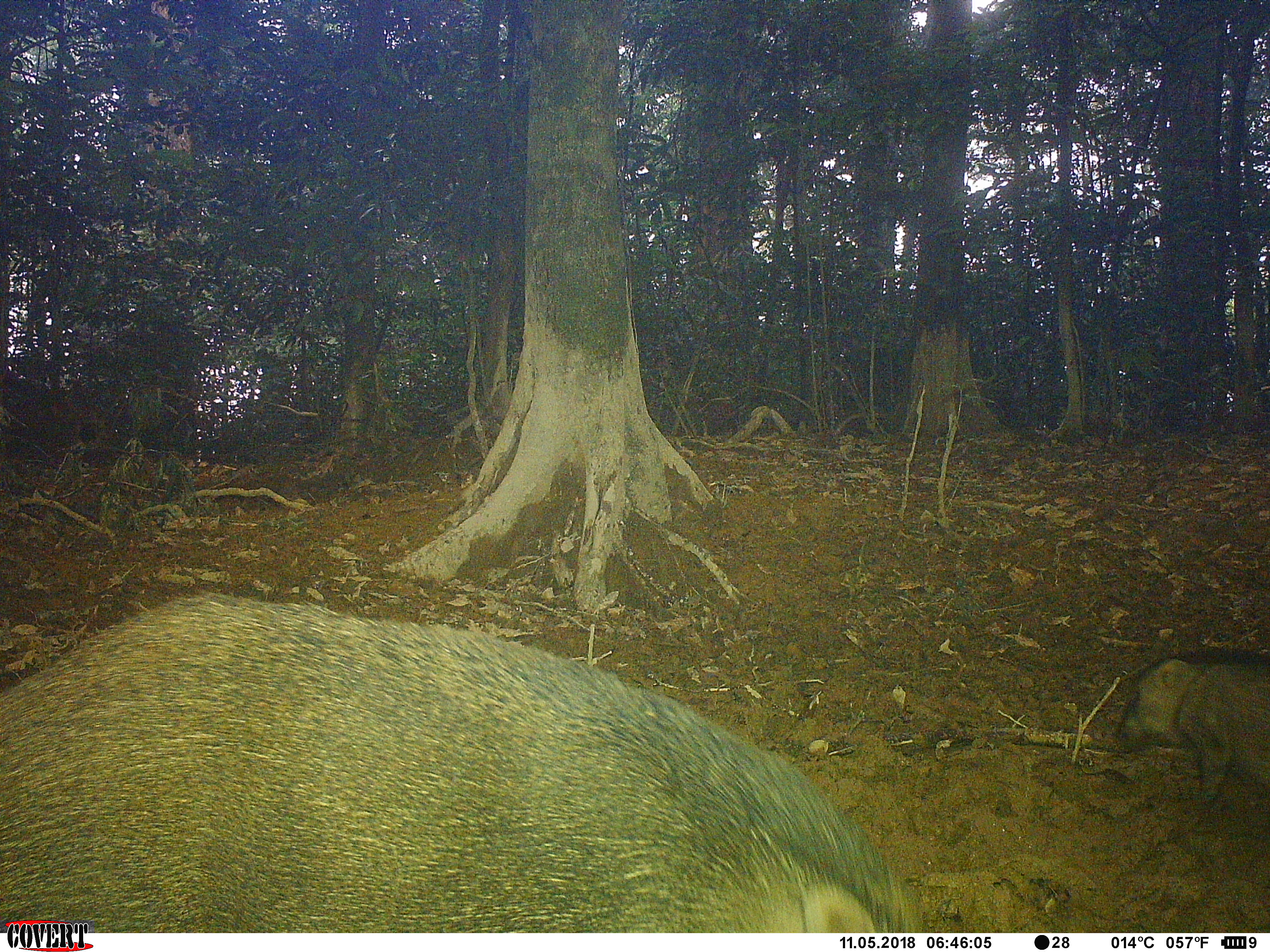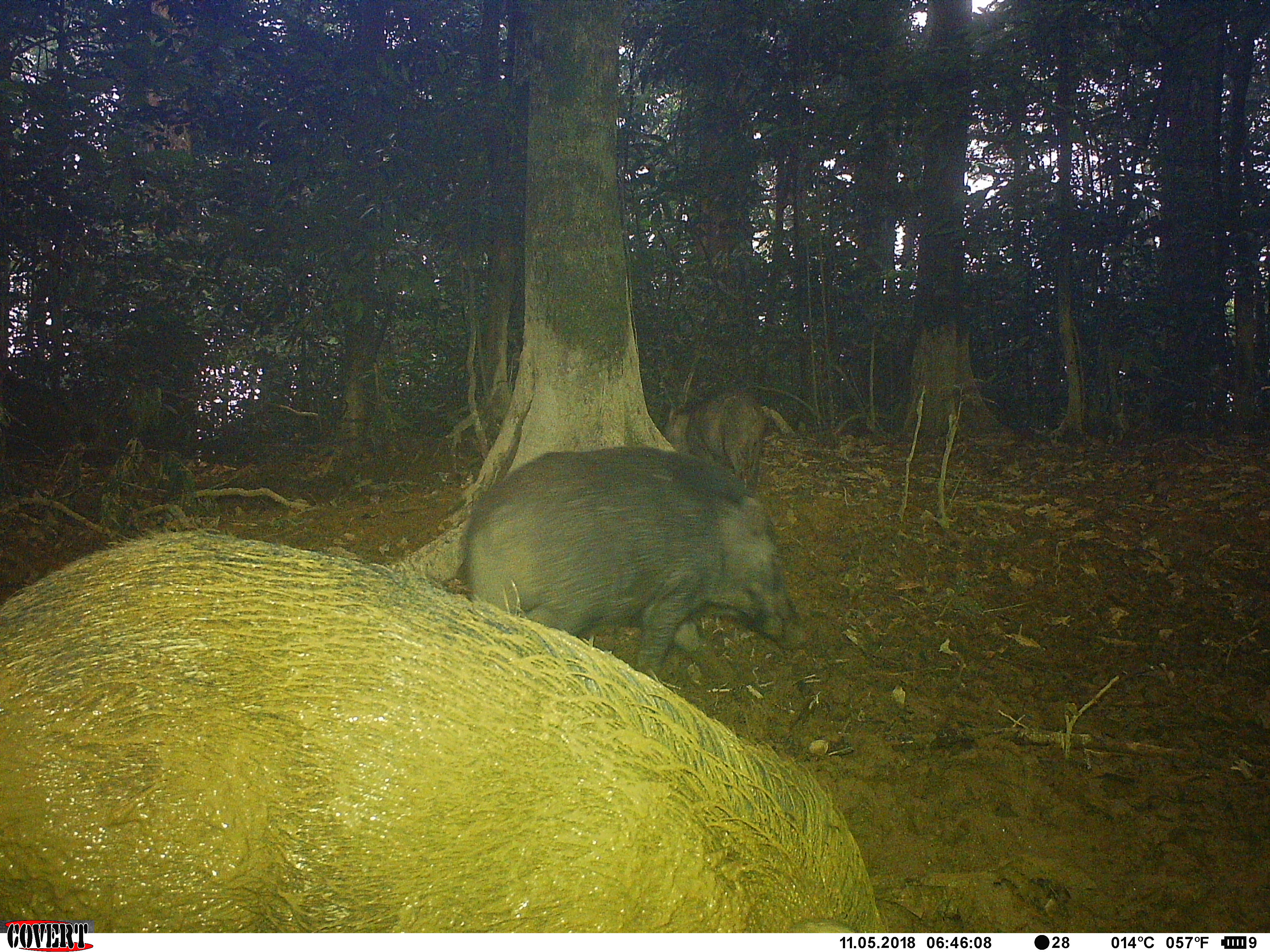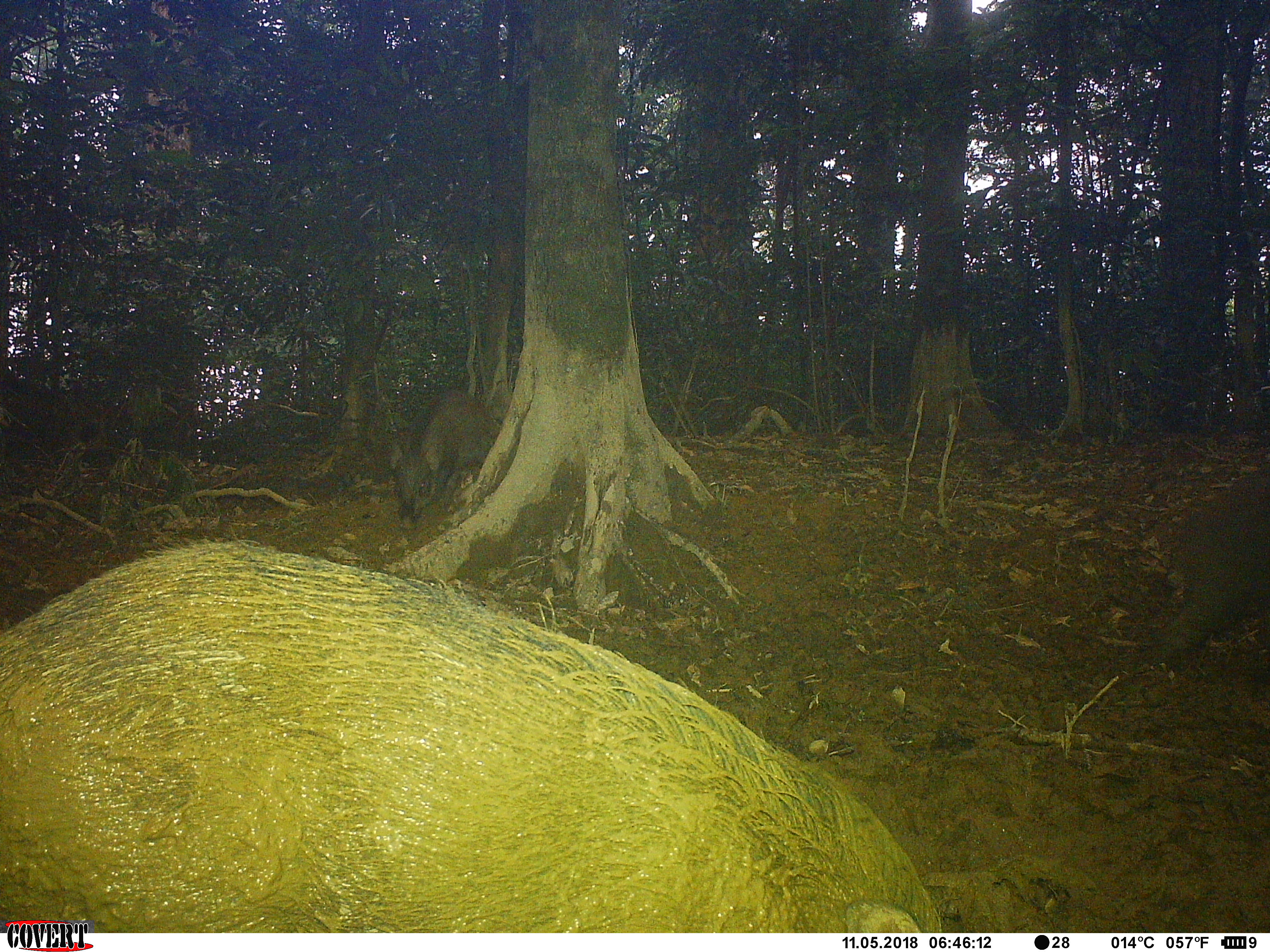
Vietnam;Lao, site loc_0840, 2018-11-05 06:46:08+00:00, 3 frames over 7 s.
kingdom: Animalia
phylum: Chordata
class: Mammalia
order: Artiodactyla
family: Suidae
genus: Sus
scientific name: Sus scrofa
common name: eurasian wild pig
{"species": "eurasian wild pig (Sus scrofa)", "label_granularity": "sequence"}